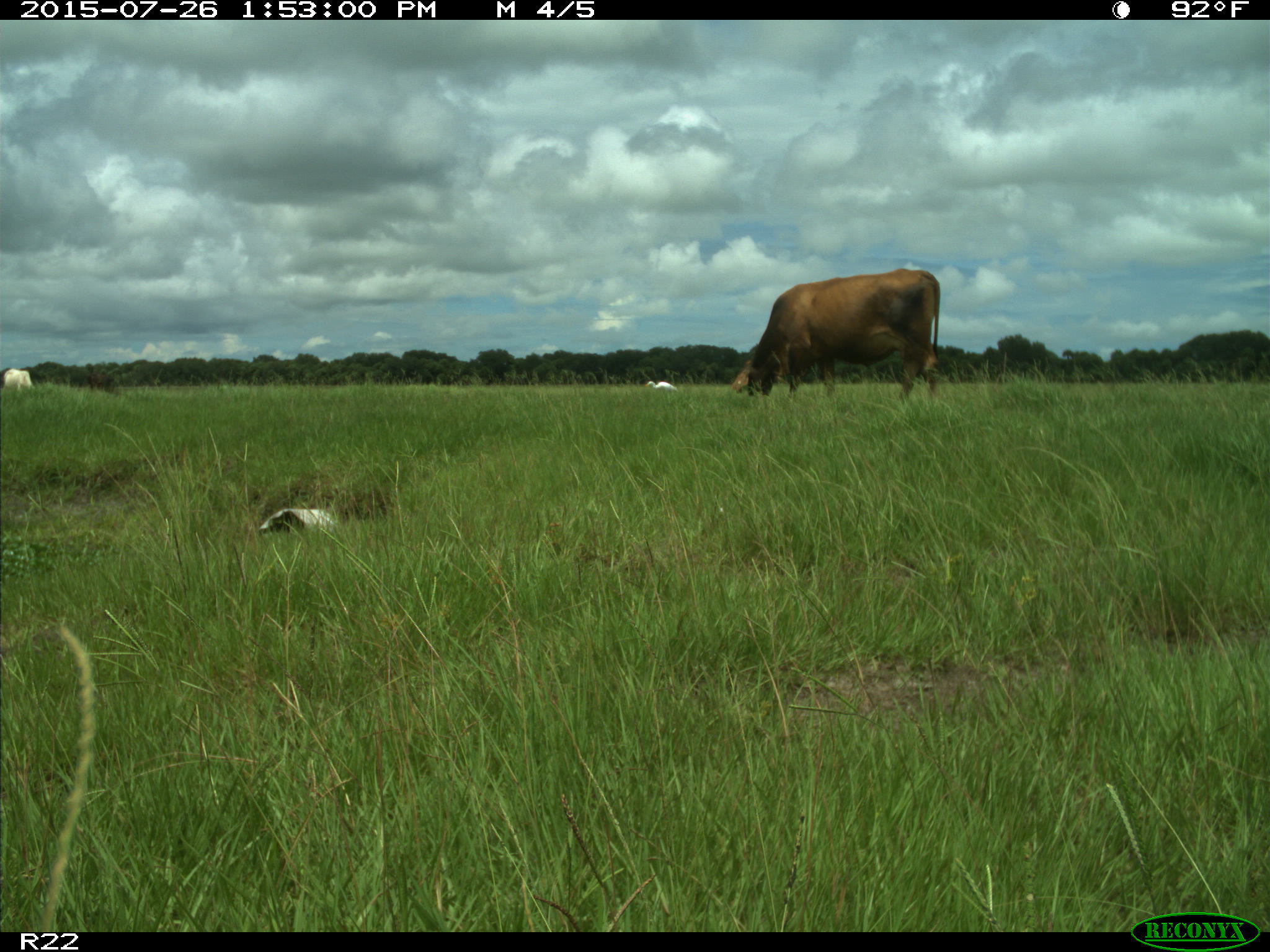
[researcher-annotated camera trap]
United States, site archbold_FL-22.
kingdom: Animalia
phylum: Chordata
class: Mammalia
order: Artiodactyla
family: Bovidae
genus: Bos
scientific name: Bos taurus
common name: domestic cow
Bos taurus (domestic cow).